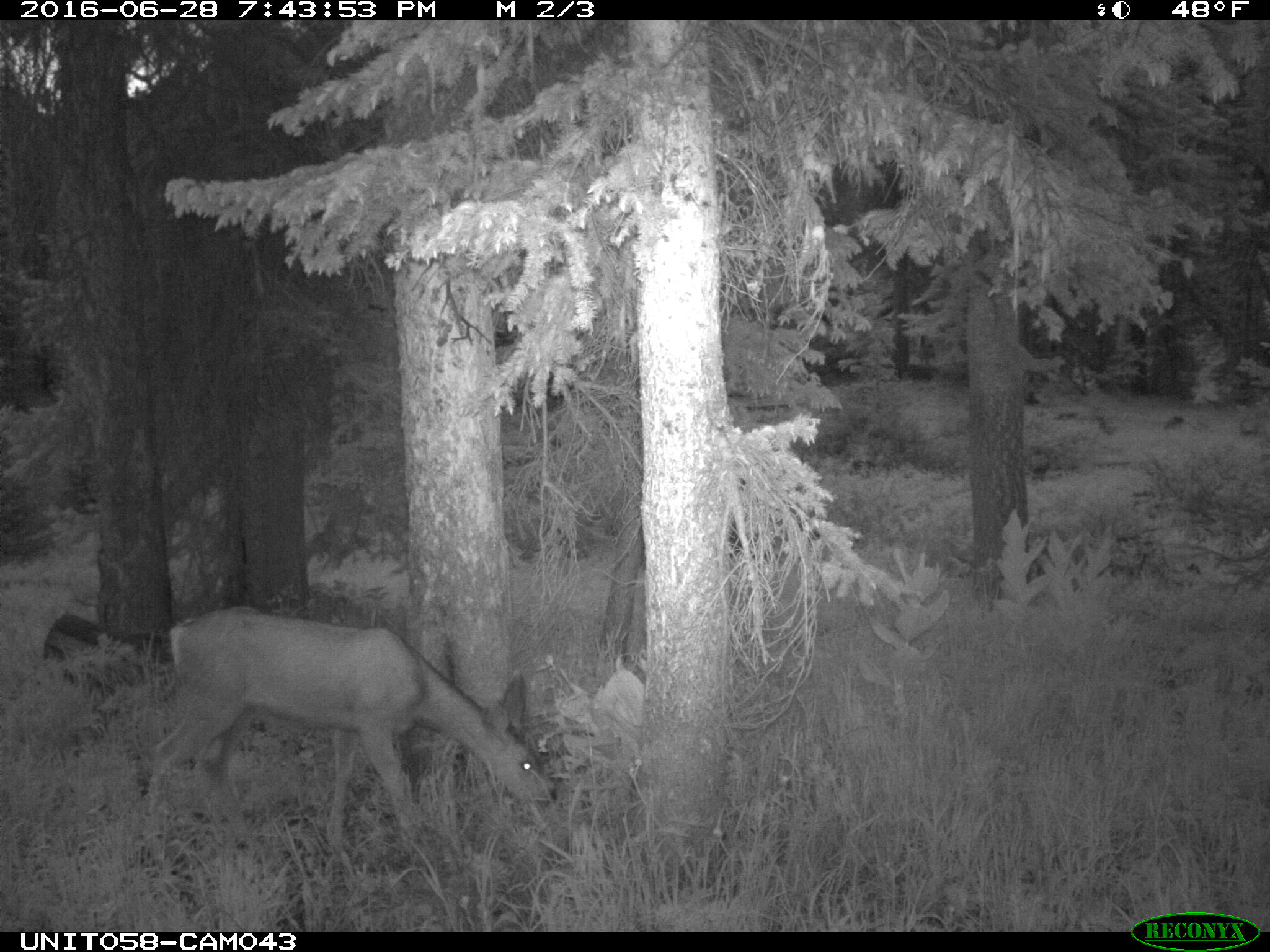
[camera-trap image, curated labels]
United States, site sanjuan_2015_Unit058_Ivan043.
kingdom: Animalia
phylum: Chordata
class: Mammalia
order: Artiodactyla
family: Cervidae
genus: Odocoileus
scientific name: Odocoileus hemionus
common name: mule deer